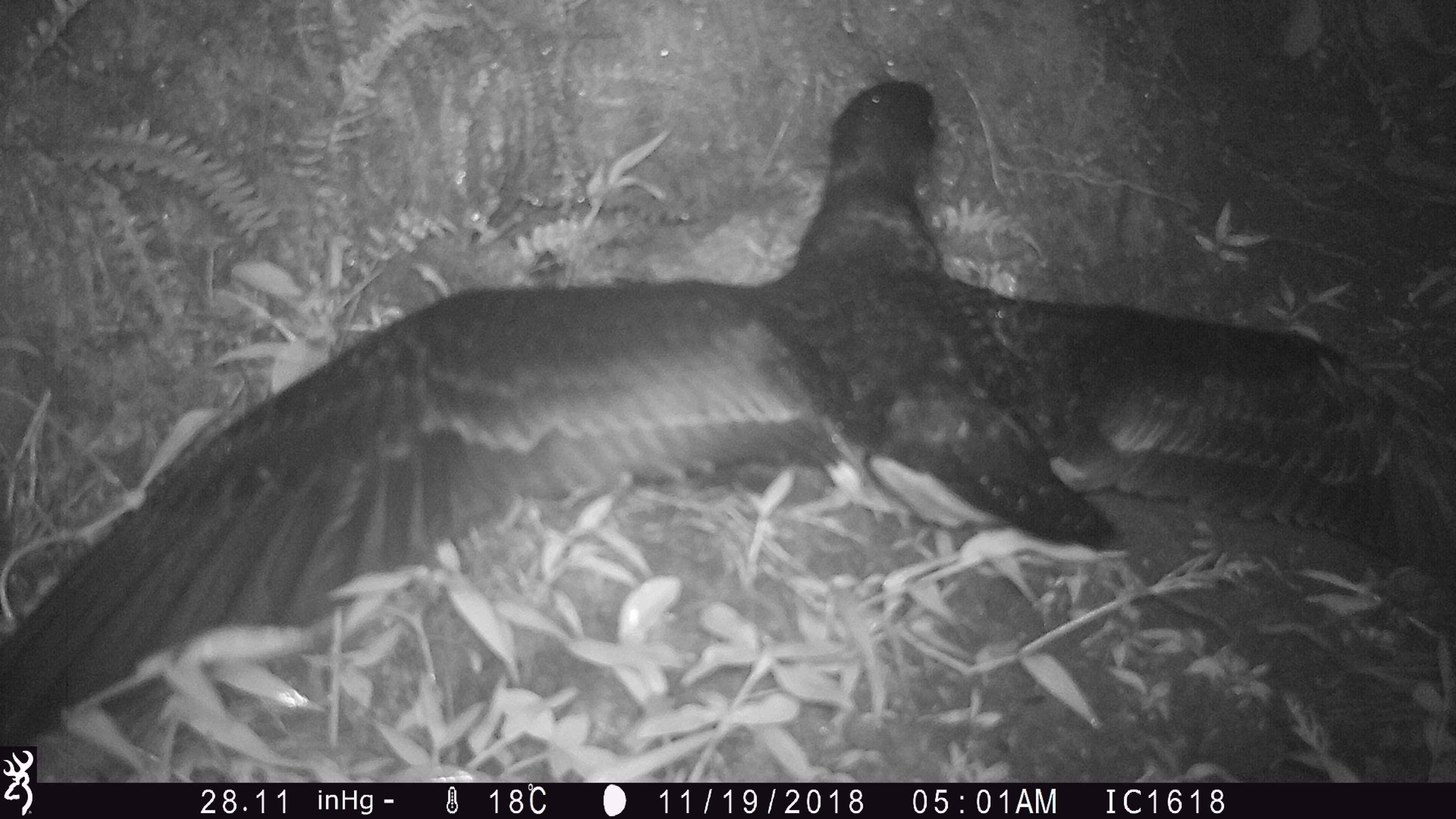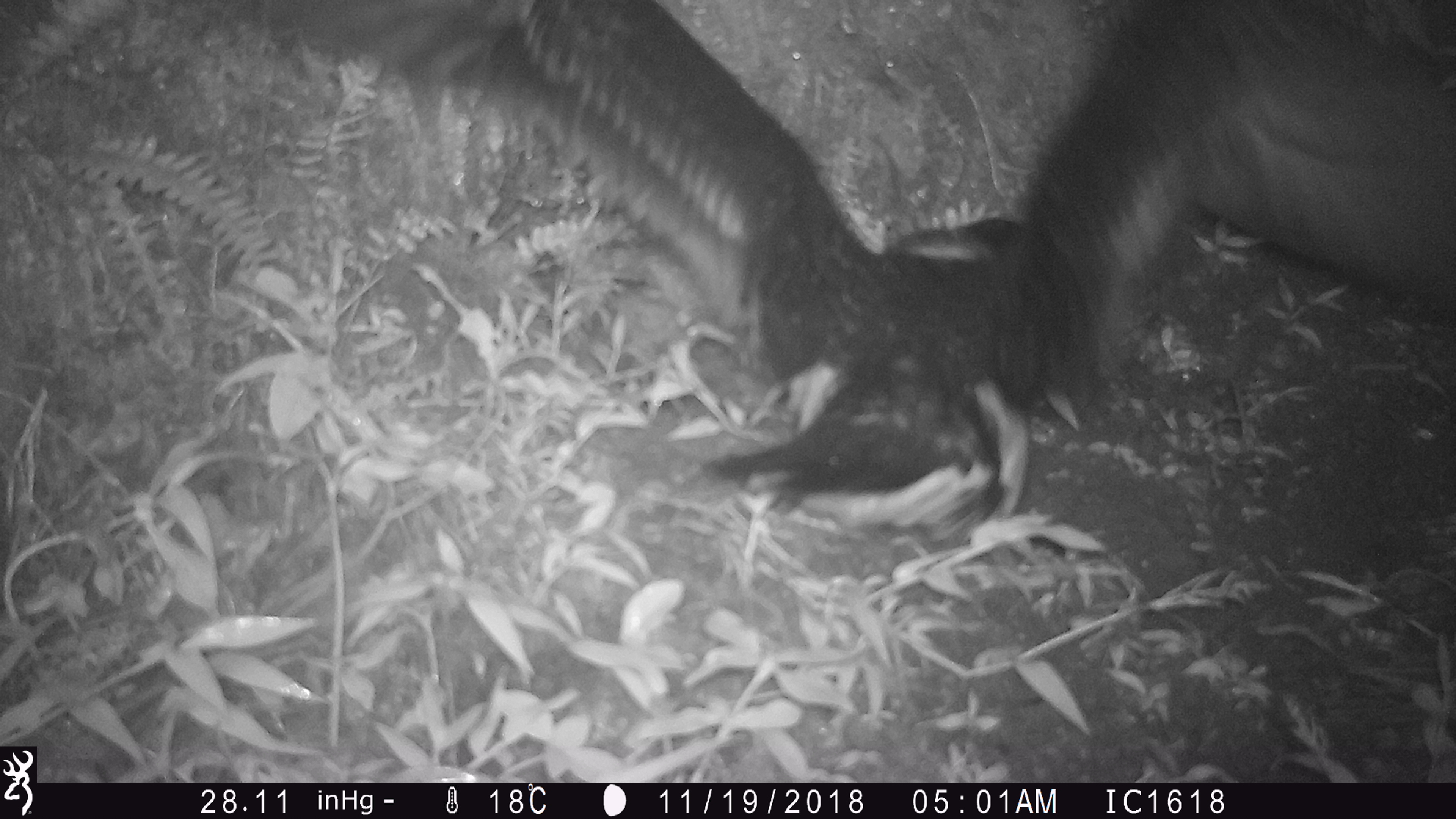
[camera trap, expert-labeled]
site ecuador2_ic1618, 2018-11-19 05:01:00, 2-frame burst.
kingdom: Animalia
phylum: Chordata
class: Aves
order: Procellariiformes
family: Procellariidae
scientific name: Procellariidae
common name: petrel chick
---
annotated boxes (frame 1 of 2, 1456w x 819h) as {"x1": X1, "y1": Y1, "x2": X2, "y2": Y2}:
petrel chick: {"x1": 0, "y1": 75, "x2": 1456, "y2": 762}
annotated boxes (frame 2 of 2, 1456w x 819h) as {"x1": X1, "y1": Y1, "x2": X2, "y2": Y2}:
petrel chick: {"x1": 221, "y1": 3, "x2": 1456, "y2": 572}